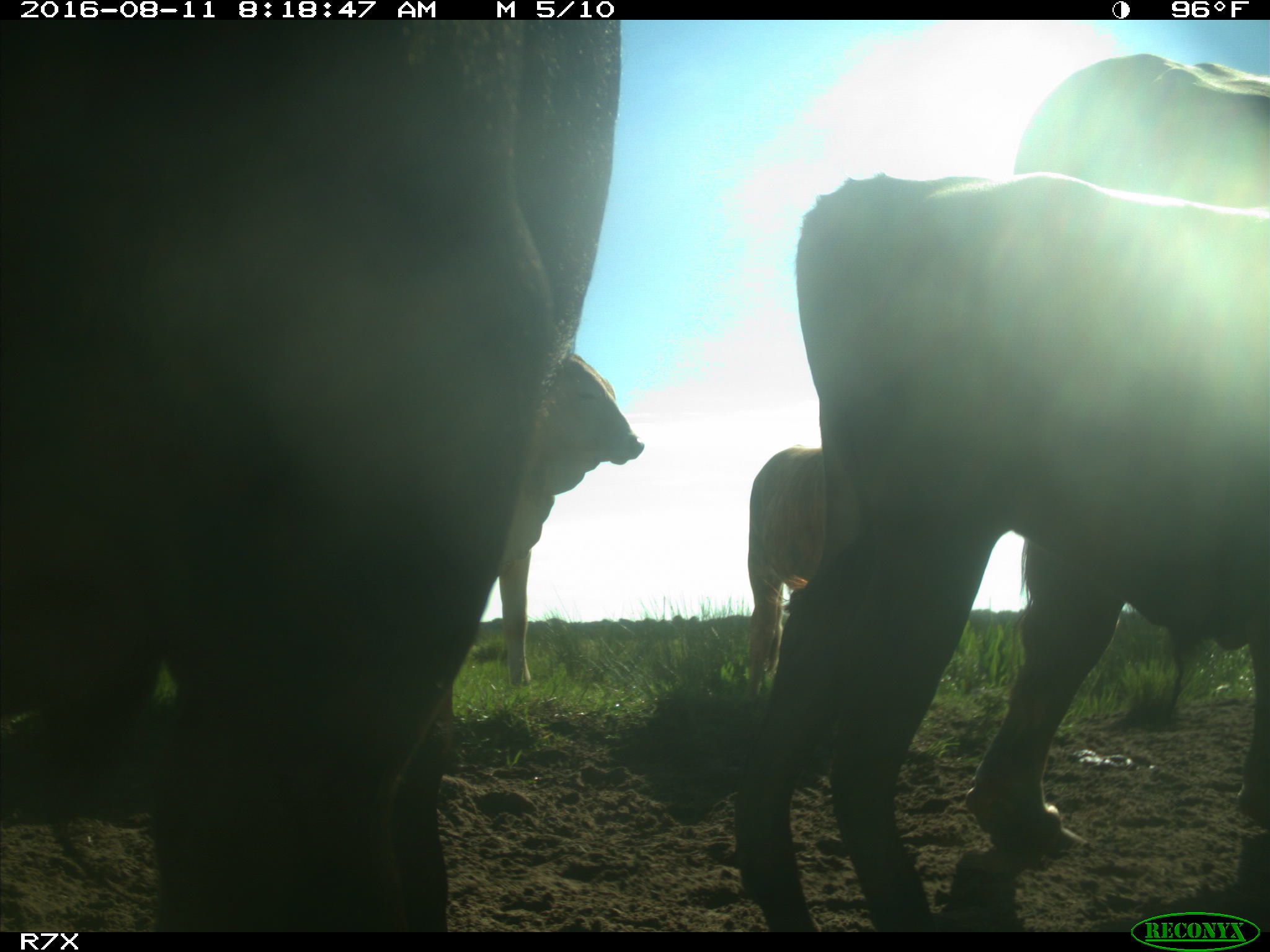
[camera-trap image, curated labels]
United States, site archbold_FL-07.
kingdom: Animalia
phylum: Chordata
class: Mammalia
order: Artiodactyla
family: Bovidae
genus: Bos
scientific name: Bos taurus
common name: domestic cow